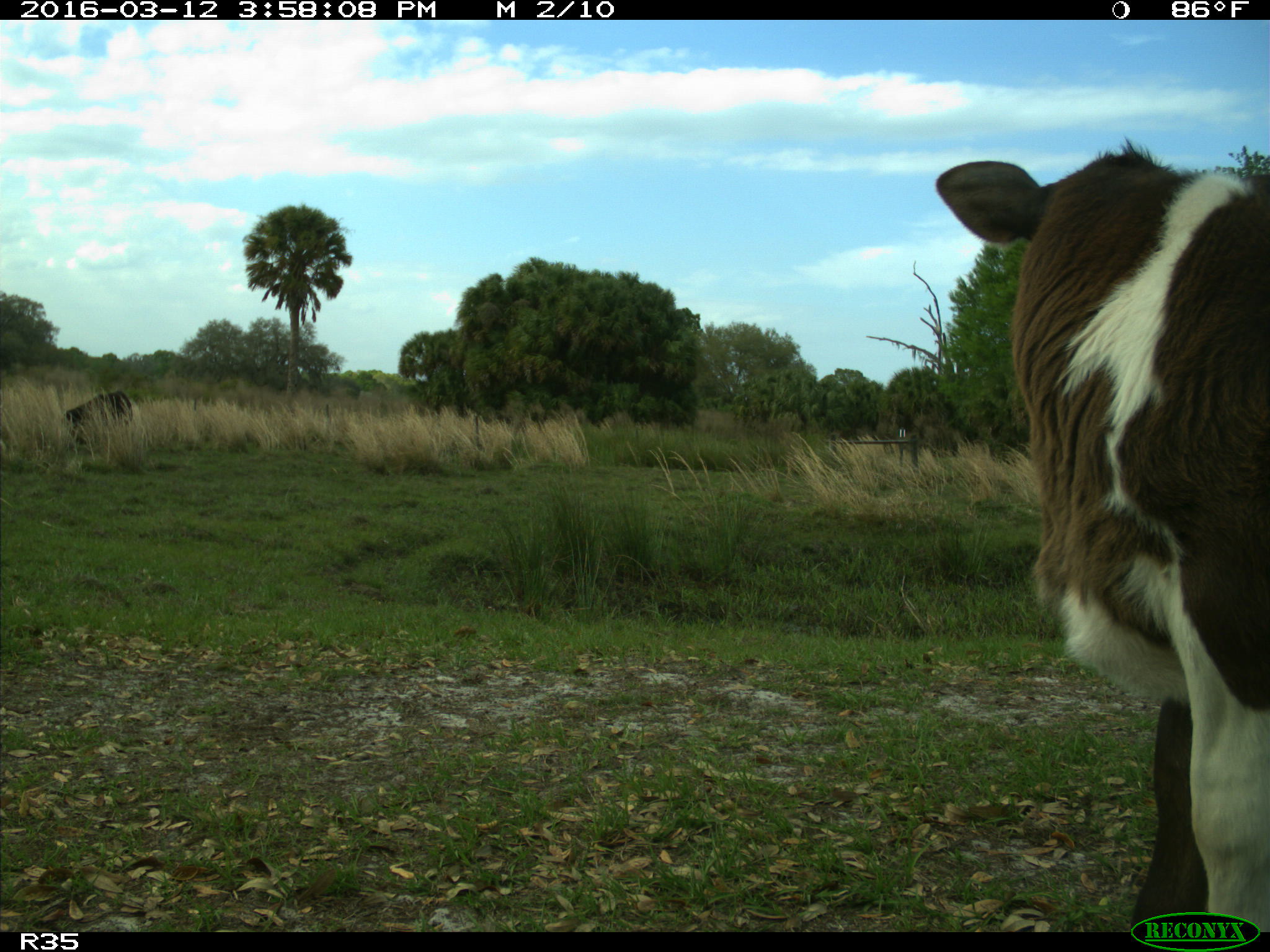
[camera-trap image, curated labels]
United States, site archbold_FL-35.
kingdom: Animalia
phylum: Chordata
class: Mammalia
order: Artiodactyla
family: Bovidae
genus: Bos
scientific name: Bos taurus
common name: domestic cow